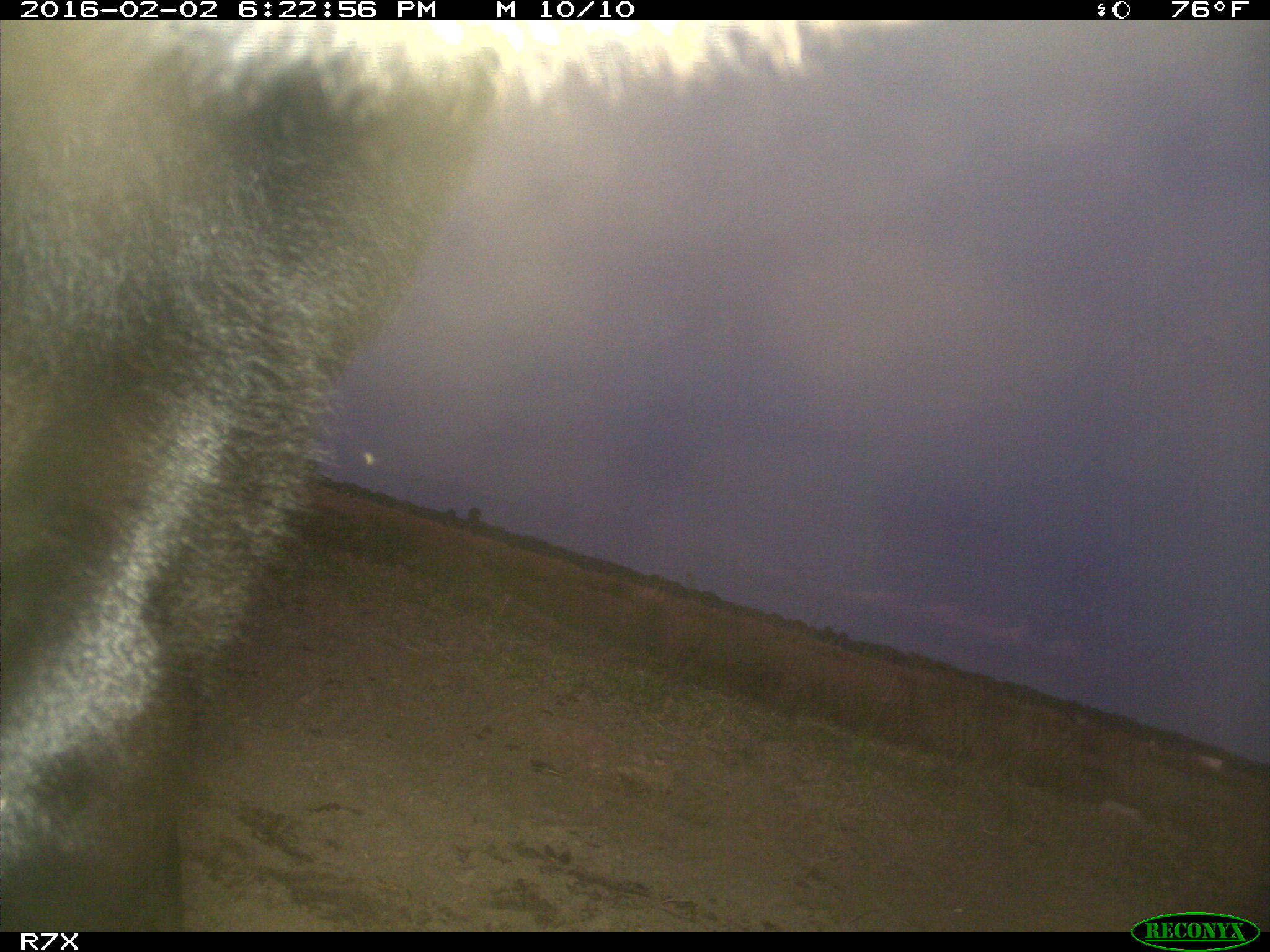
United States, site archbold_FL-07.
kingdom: Animalia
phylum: Chordata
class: Mammalia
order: Artiodactyla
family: Bovidae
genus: Bos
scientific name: Bos taurus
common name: domestic cow